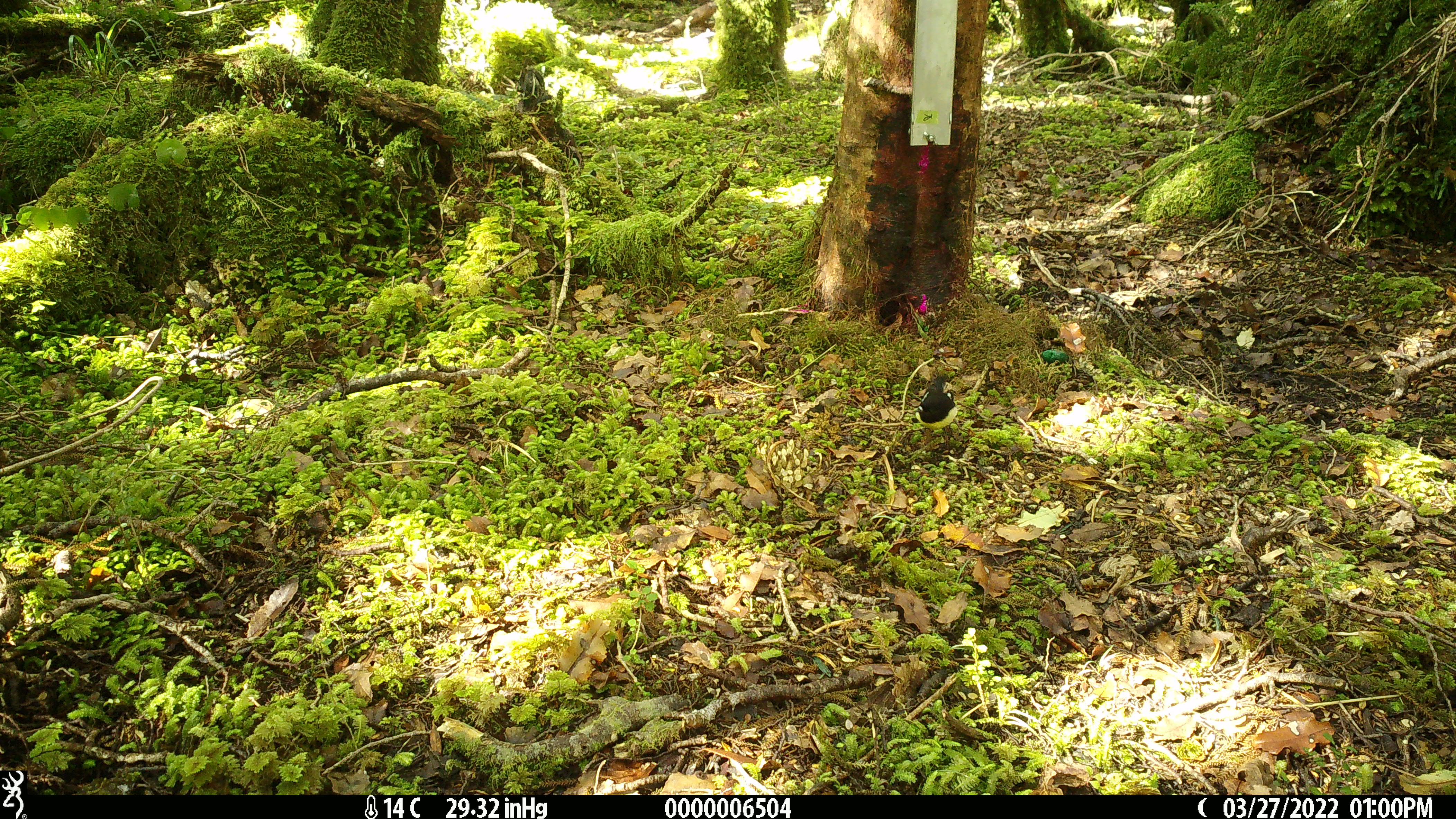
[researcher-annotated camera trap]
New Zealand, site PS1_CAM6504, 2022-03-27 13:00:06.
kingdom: Animalia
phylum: Chordata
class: Aves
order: Passeriformes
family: Petroicidae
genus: Petroica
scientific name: Petroica macrocephala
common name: tomtit